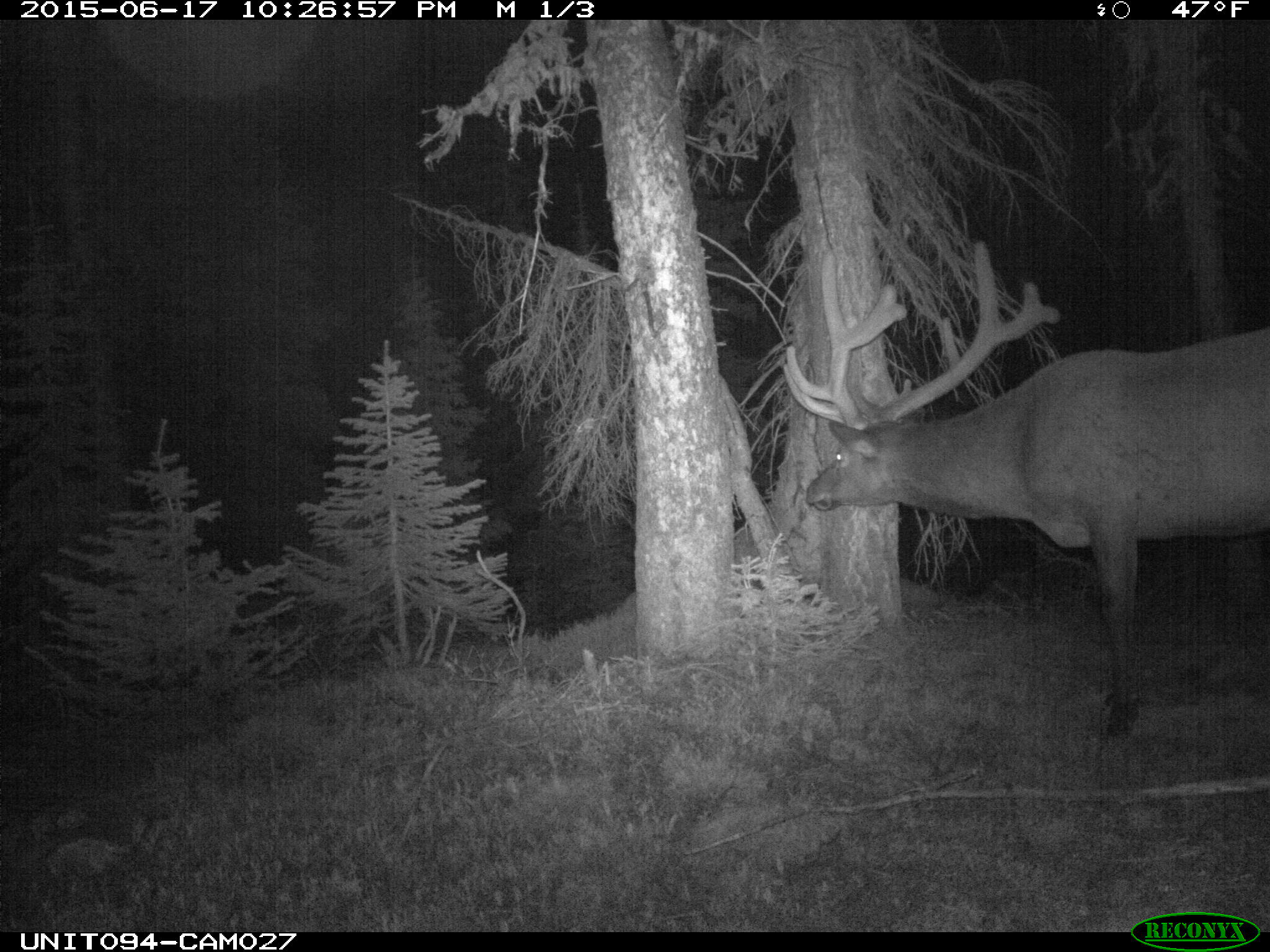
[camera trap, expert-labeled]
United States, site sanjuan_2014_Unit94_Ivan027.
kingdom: Animalia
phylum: Chordata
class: Mammalia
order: Artiodactyla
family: Cervidae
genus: Cervus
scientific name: Cervus elaphus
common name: red deer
Cervus elaphus (red deer).